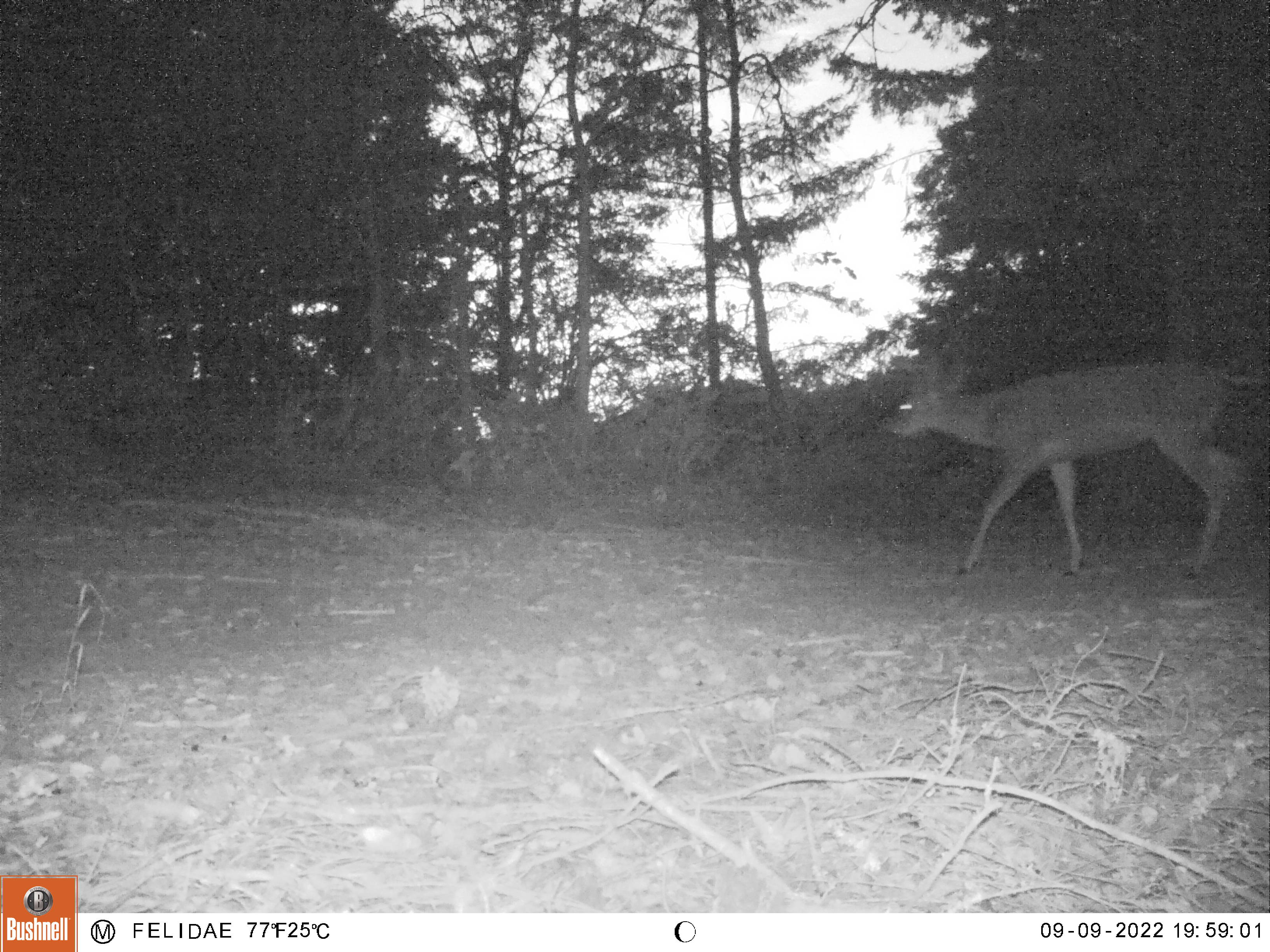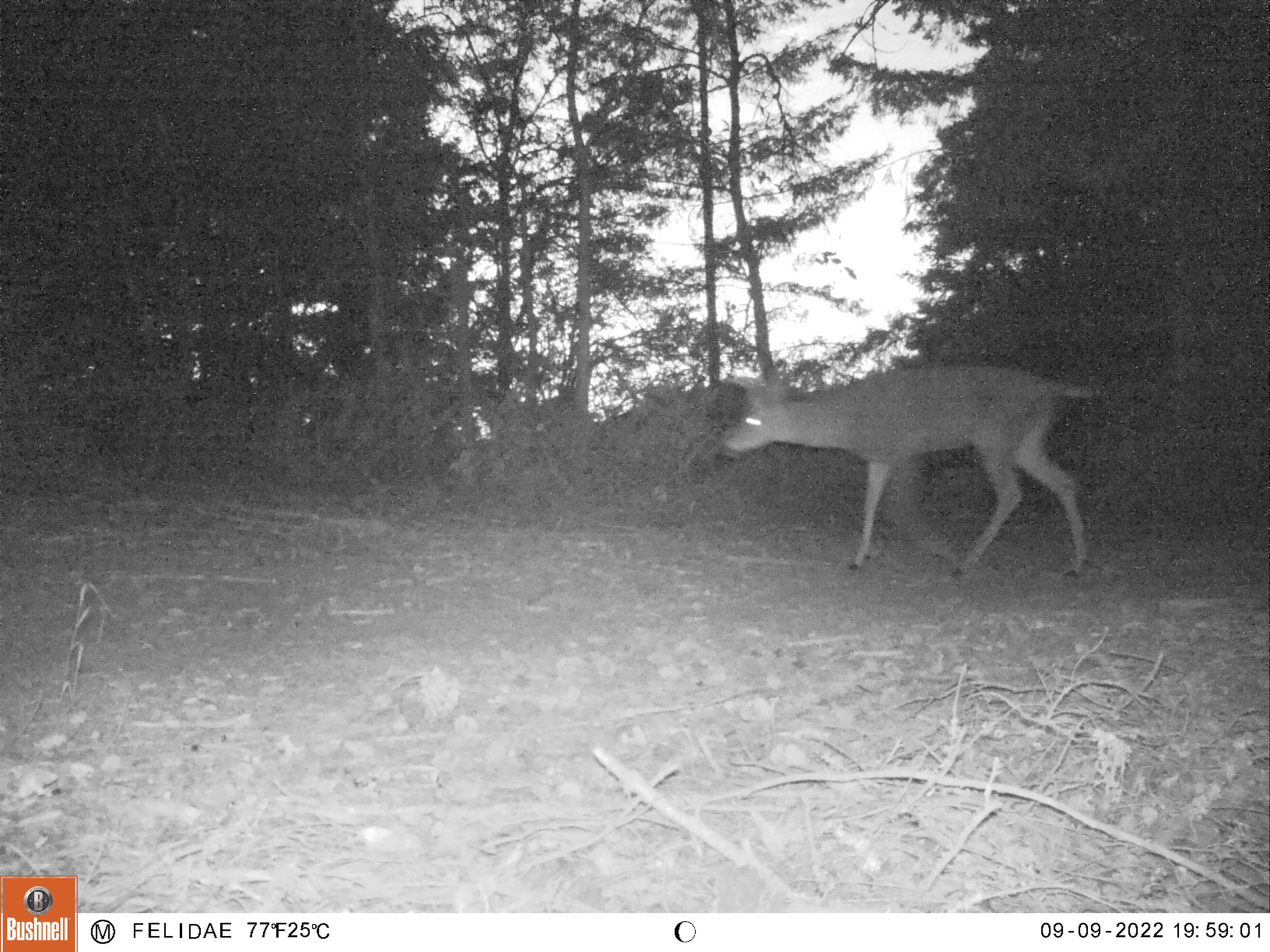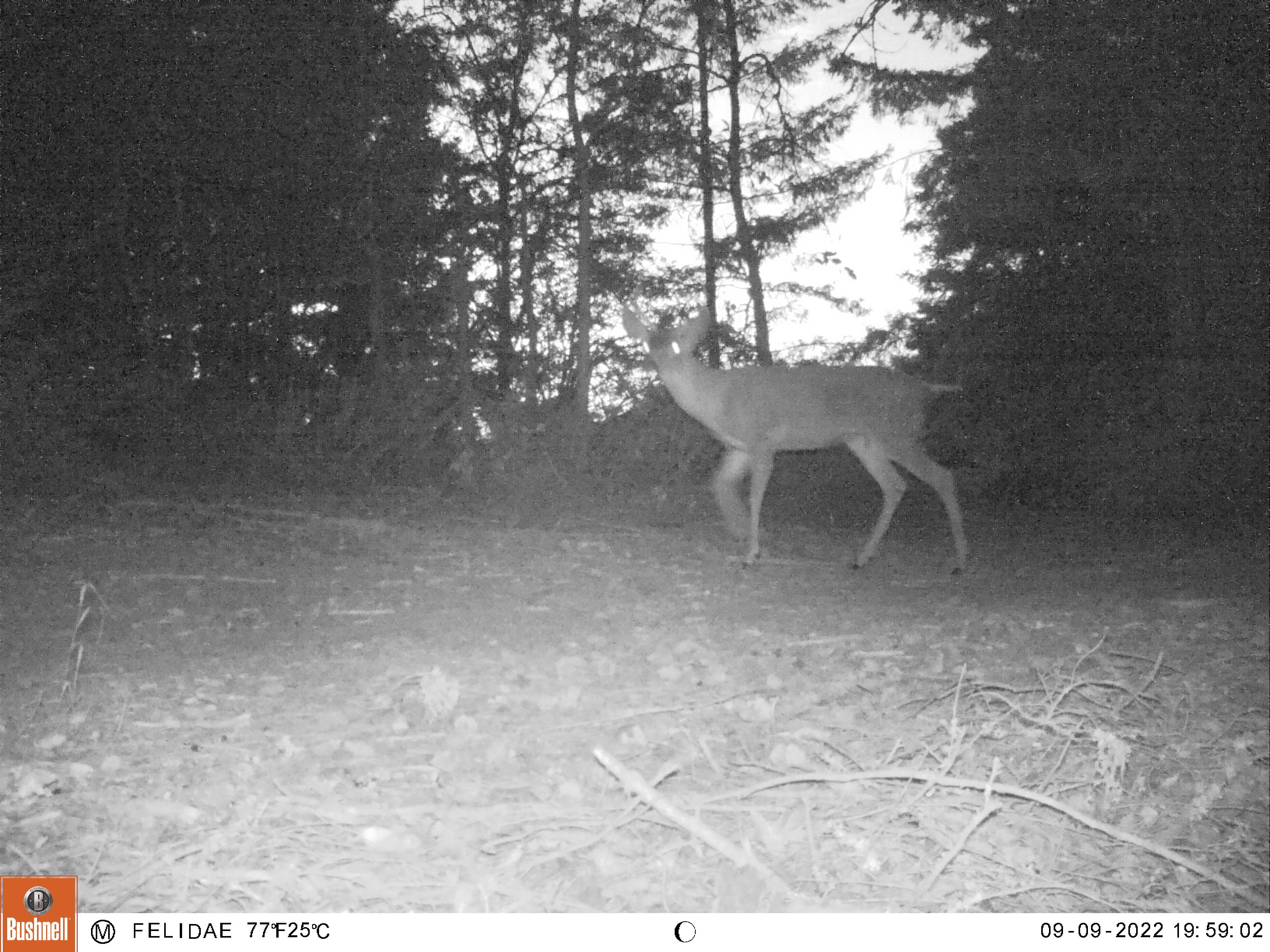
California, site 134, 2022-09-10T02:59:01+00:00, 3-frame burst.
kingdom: Animalia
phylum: Chordata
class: Mammalia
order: Artiodactyla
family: Cervidae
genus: Odocoileus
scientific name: Odocoileus hemionus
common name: mule deer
Mule deer (Odocoileus hemionus).